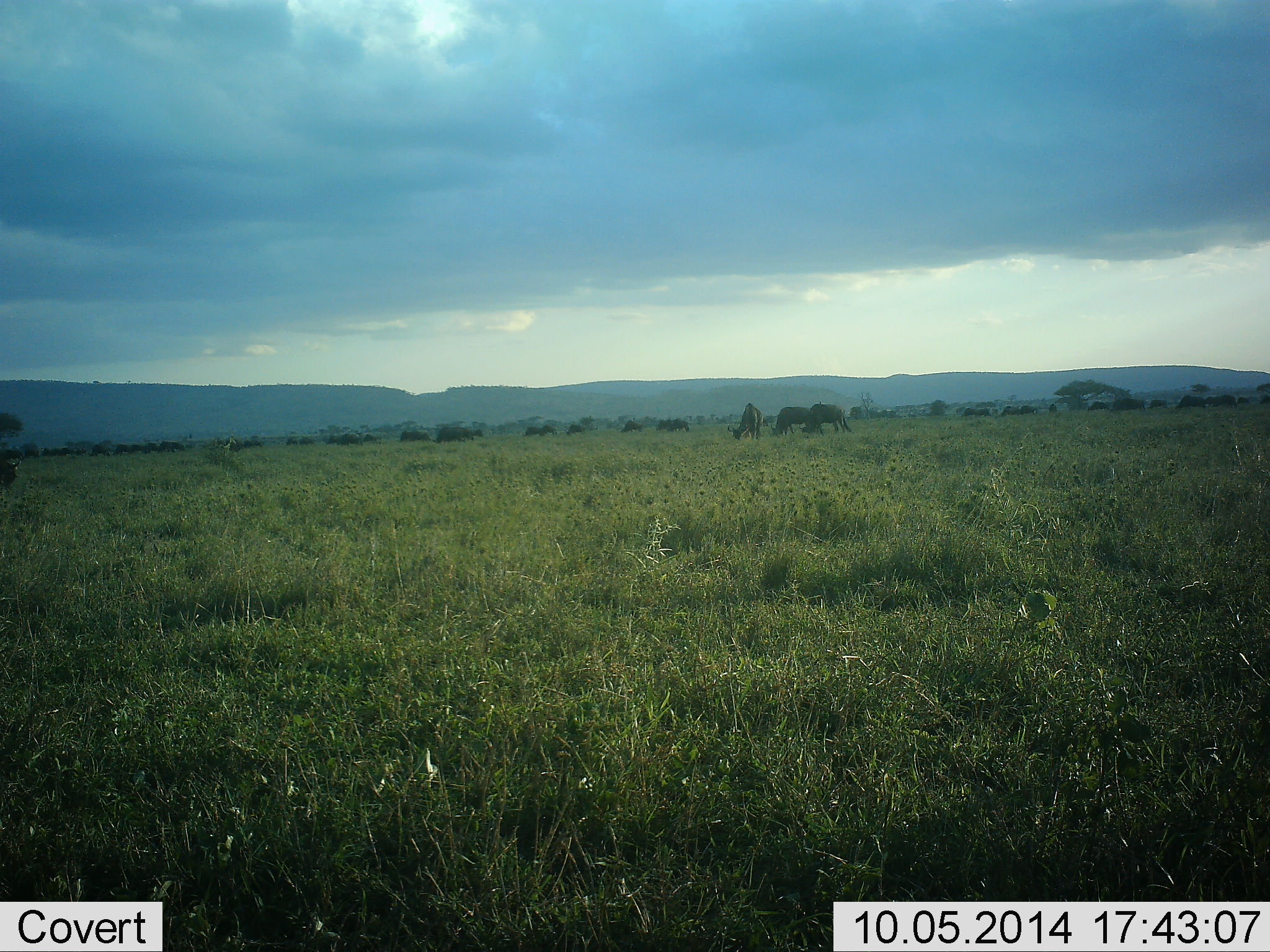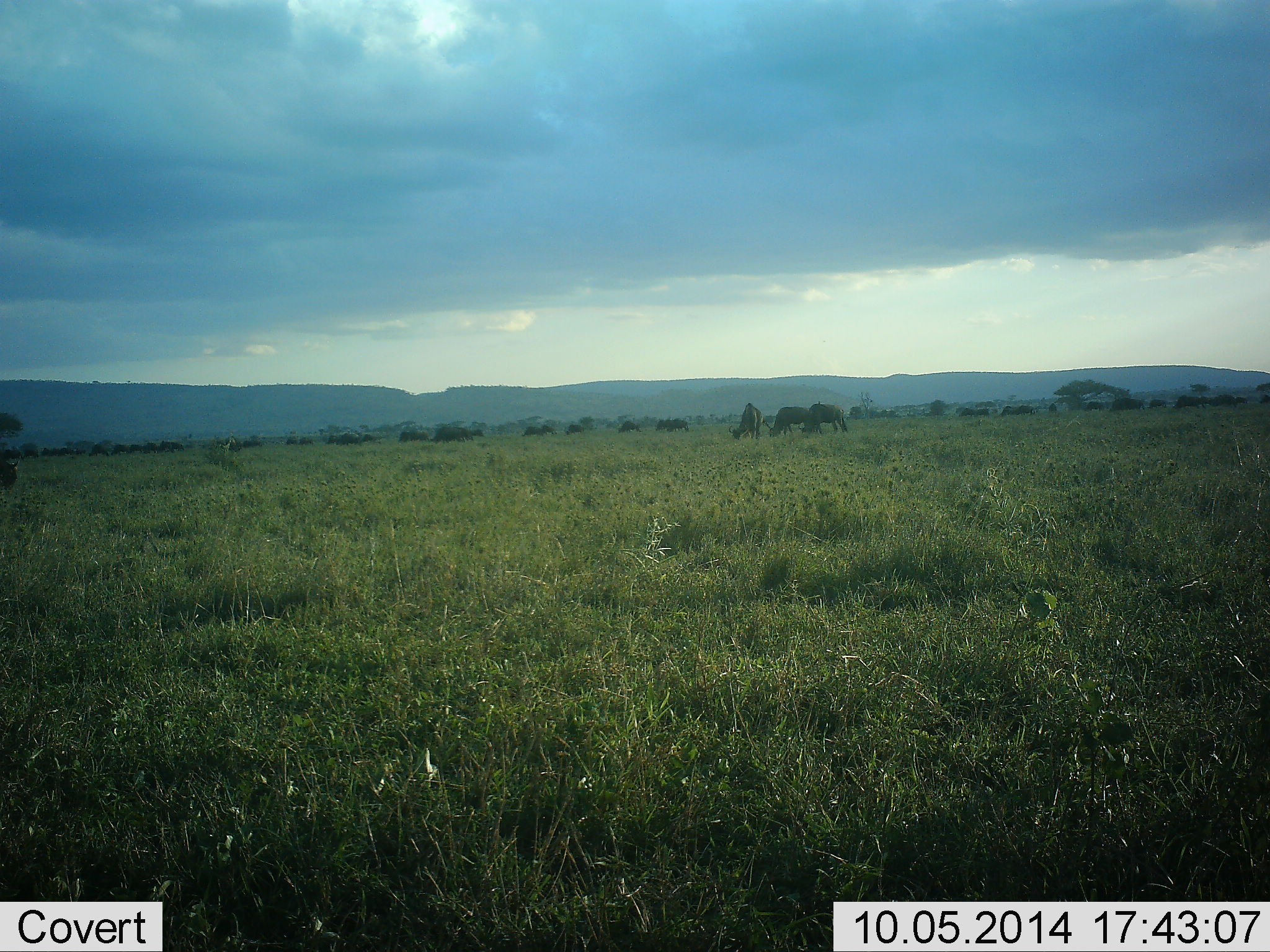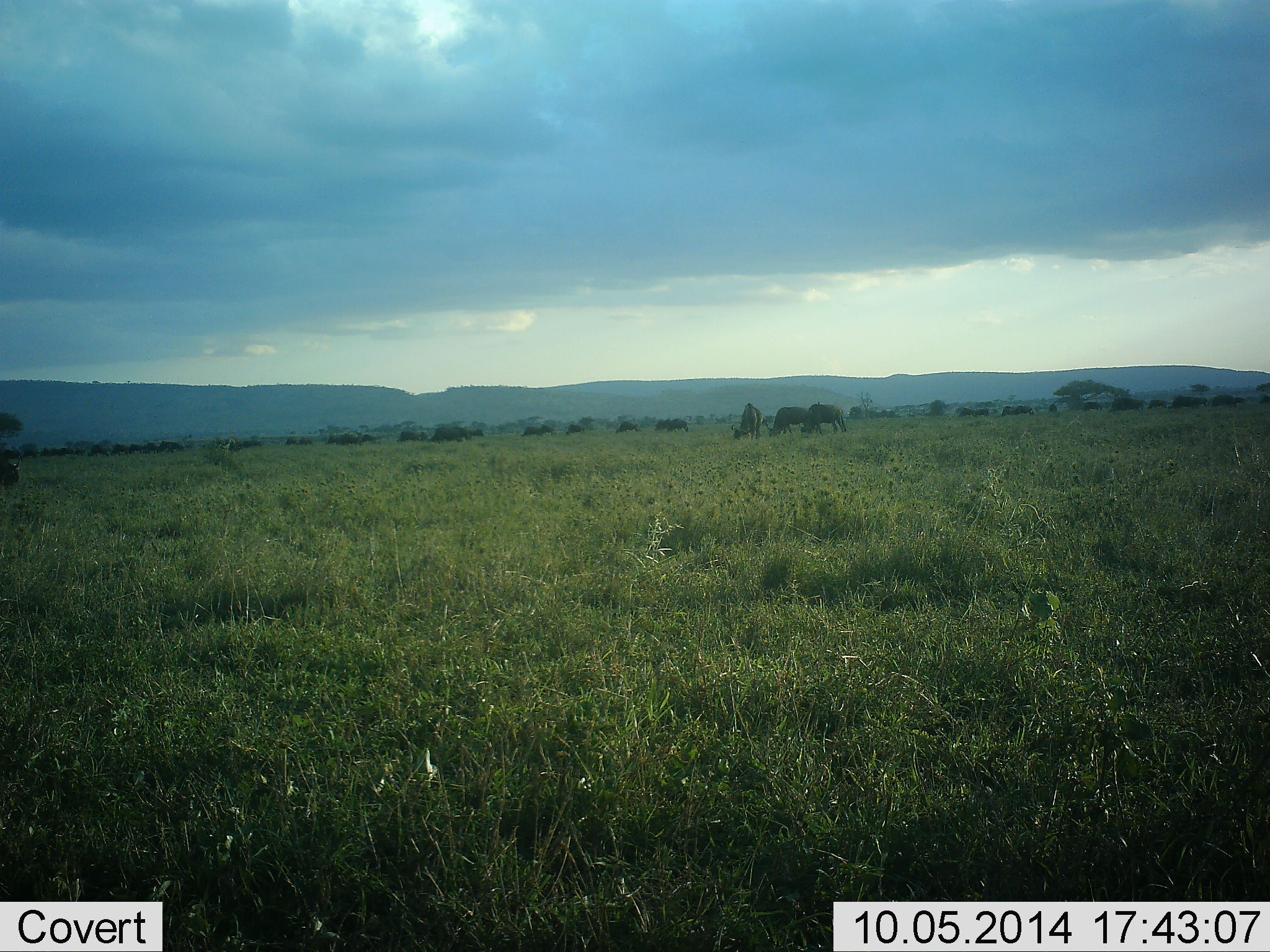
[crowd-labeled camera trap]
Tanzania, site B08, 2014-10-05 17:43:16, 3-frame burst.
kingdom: Animalia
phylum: Chordata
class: Mammalia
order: Artiodactyla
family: Bovidae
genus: Connochaetes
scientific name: Connochaetes taurinus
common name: blue wildebeest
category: wildebeest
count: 11-50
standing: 50%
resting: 10%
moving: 20%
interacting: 0%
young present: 0%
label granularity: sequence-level